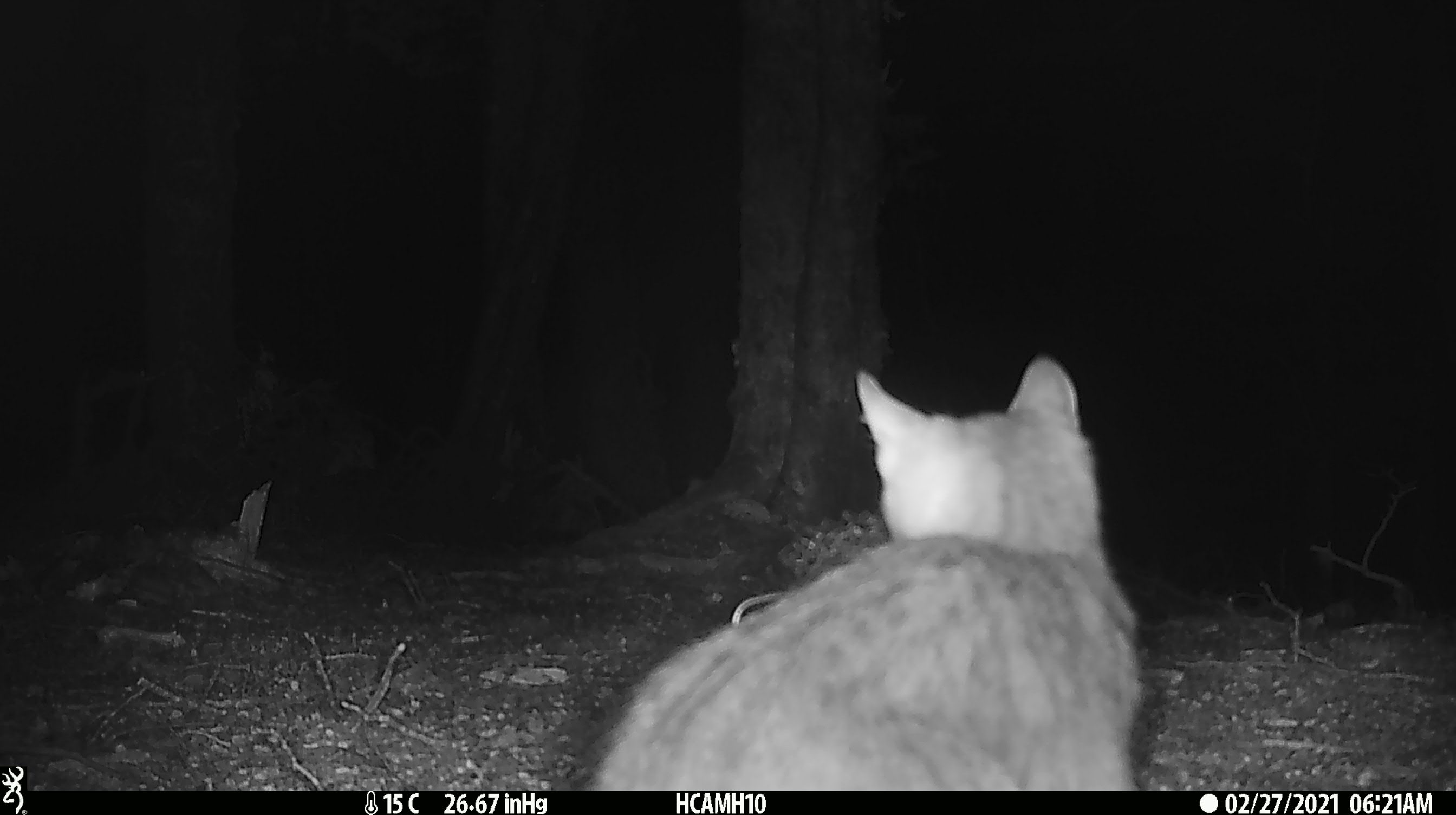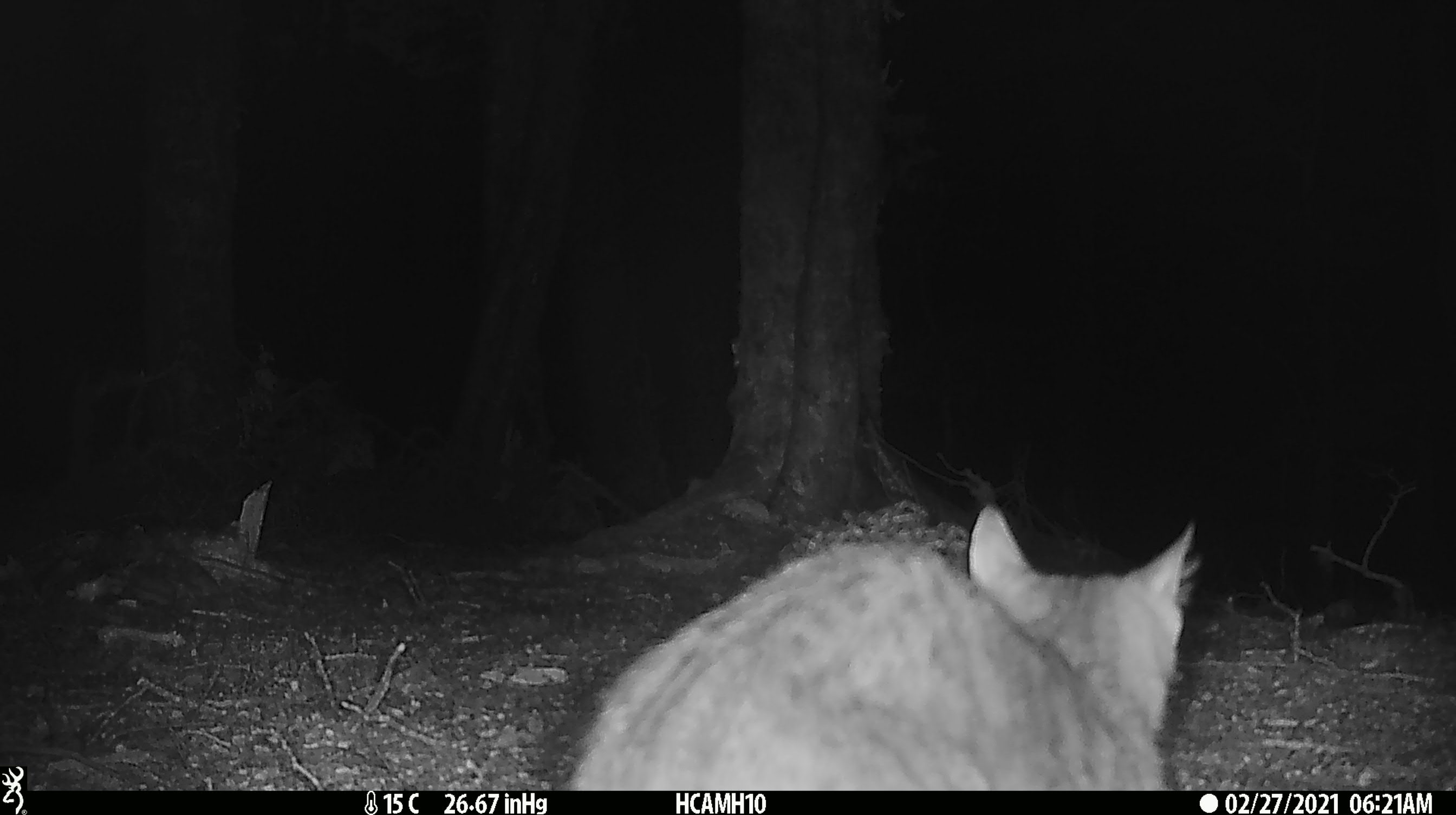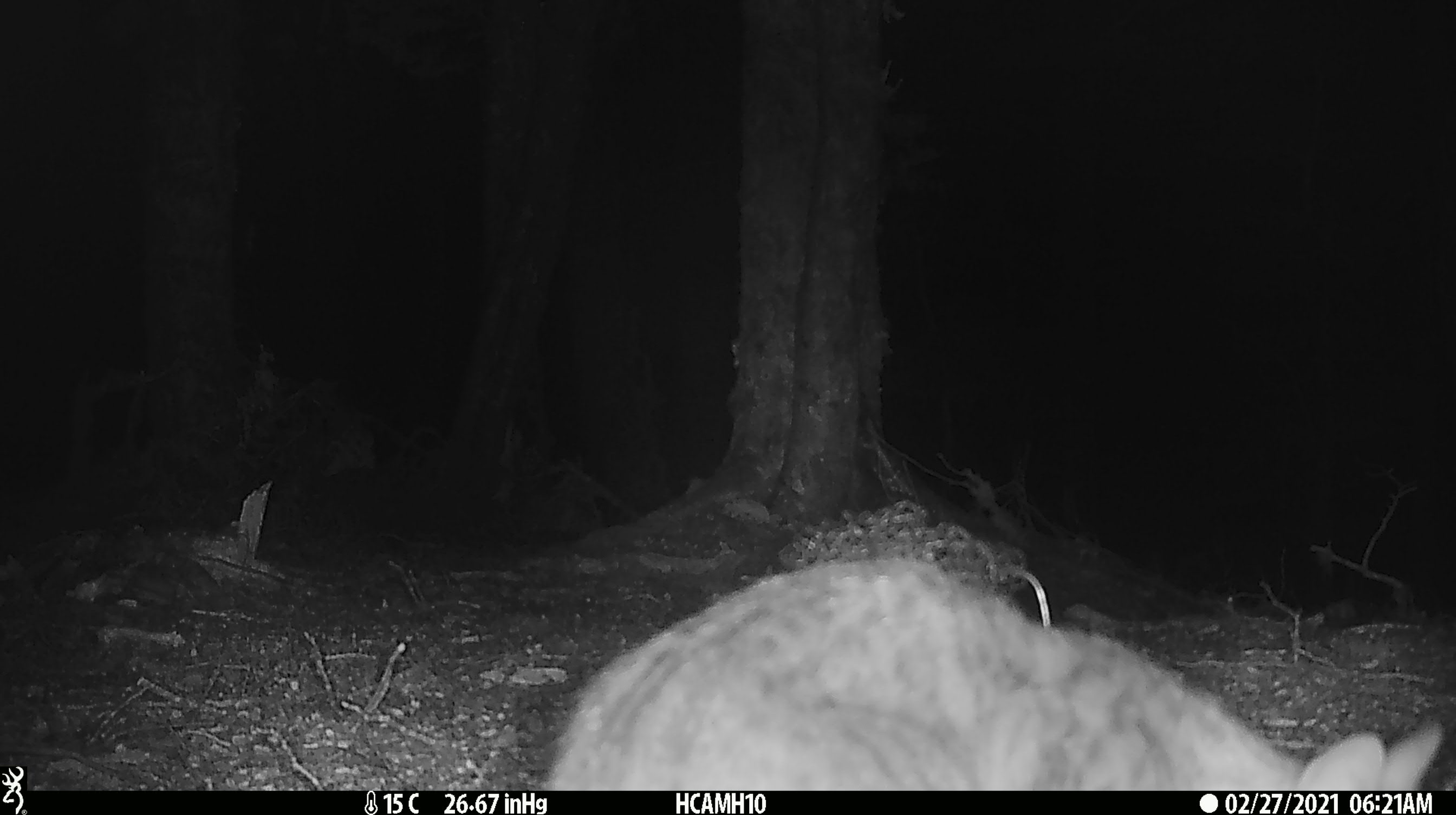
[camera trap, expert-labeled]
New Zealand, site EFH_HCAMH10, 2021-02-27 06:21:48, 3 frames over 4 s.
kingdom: Animalia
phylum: Chordata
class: Mammalia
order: Carnivora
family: Felidae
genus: Felis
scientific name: Felis catus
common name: domestic cat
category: cat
Cat (domestic cat) (Felis catus).